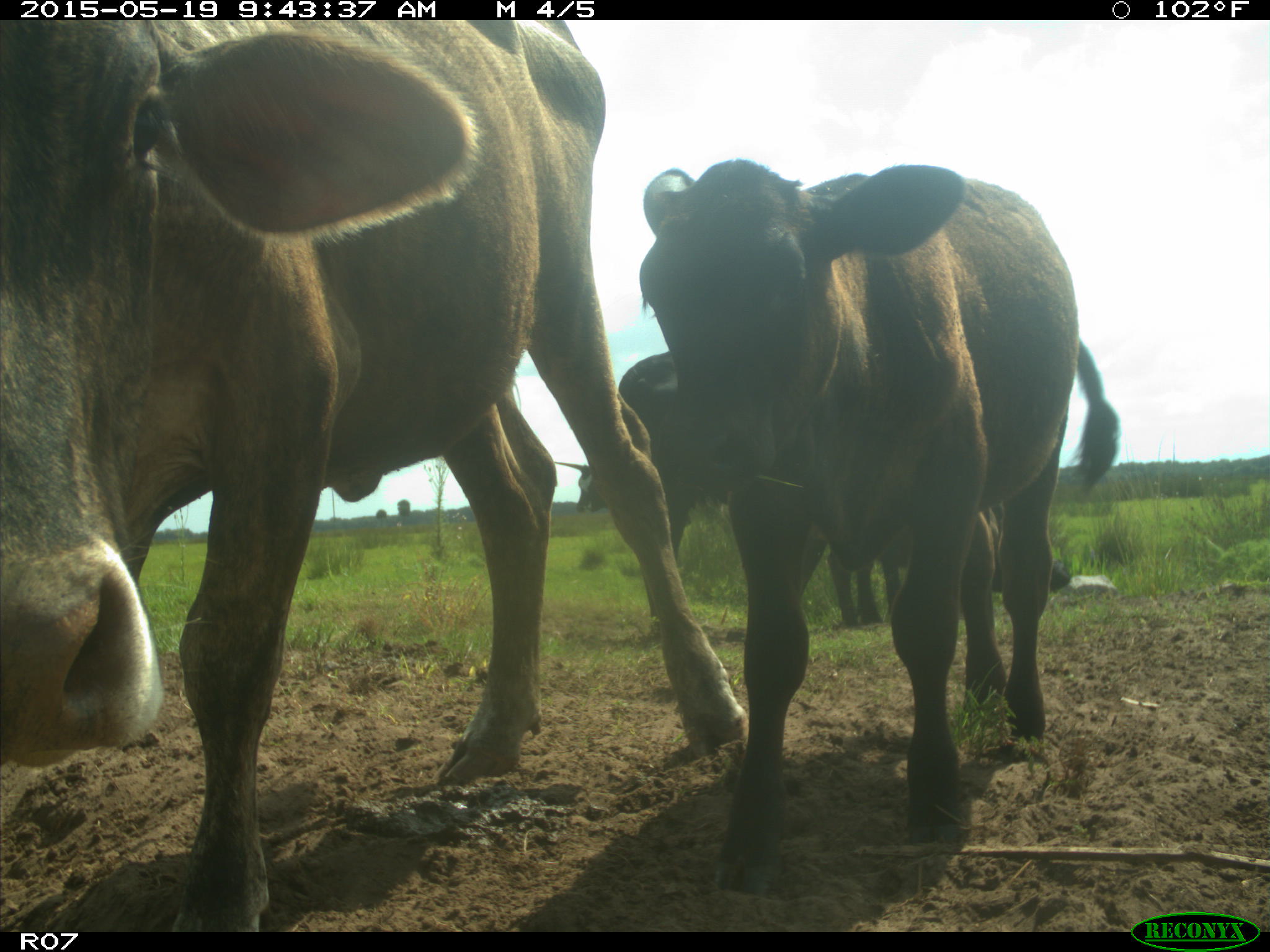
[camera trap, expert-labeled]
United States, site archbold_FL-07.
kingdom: Animalia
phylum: Chordata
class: Mammalia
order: Artiodactyla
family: Bovidae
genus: Bos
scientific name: Bos taurus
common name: domestic cow